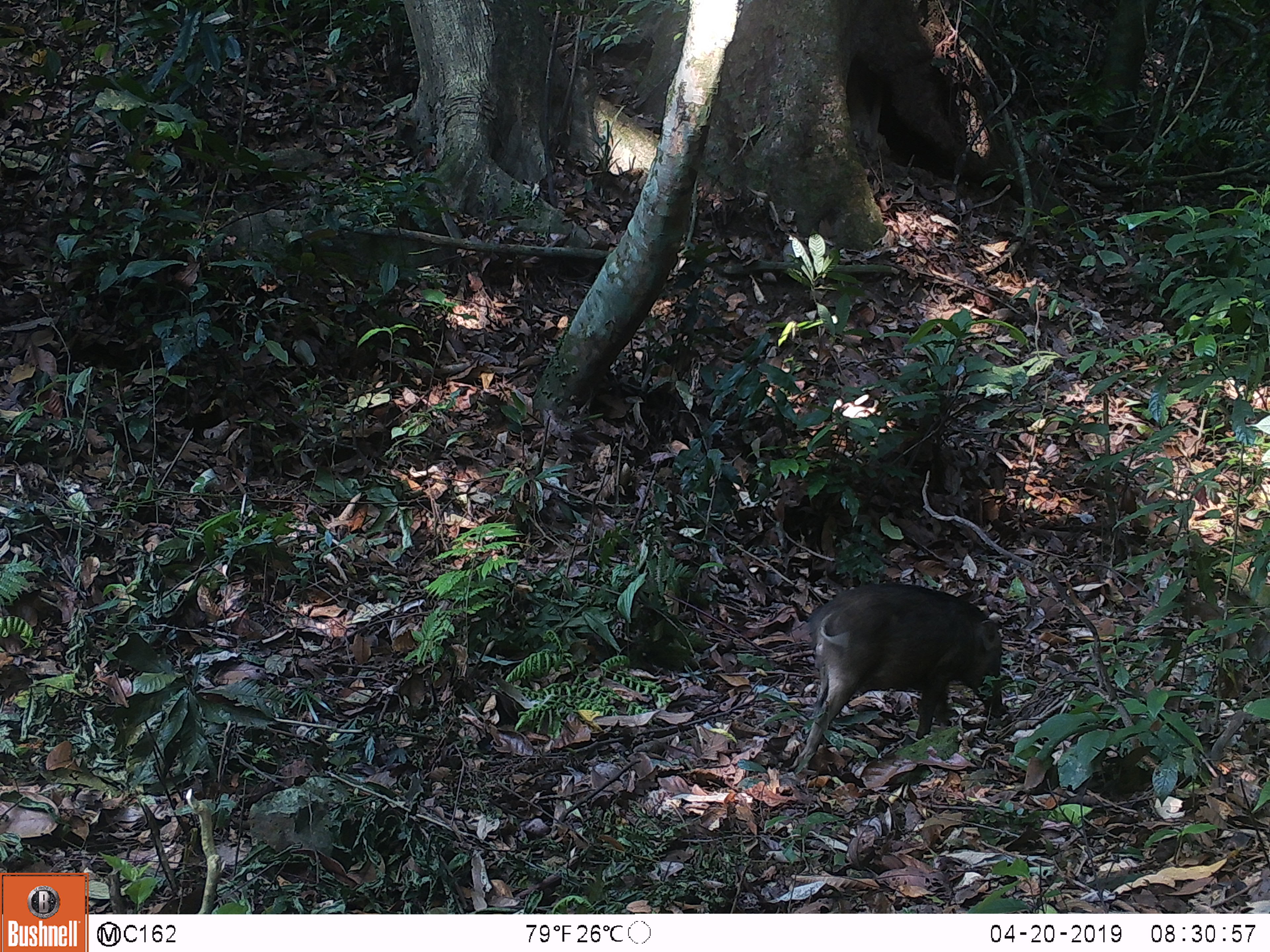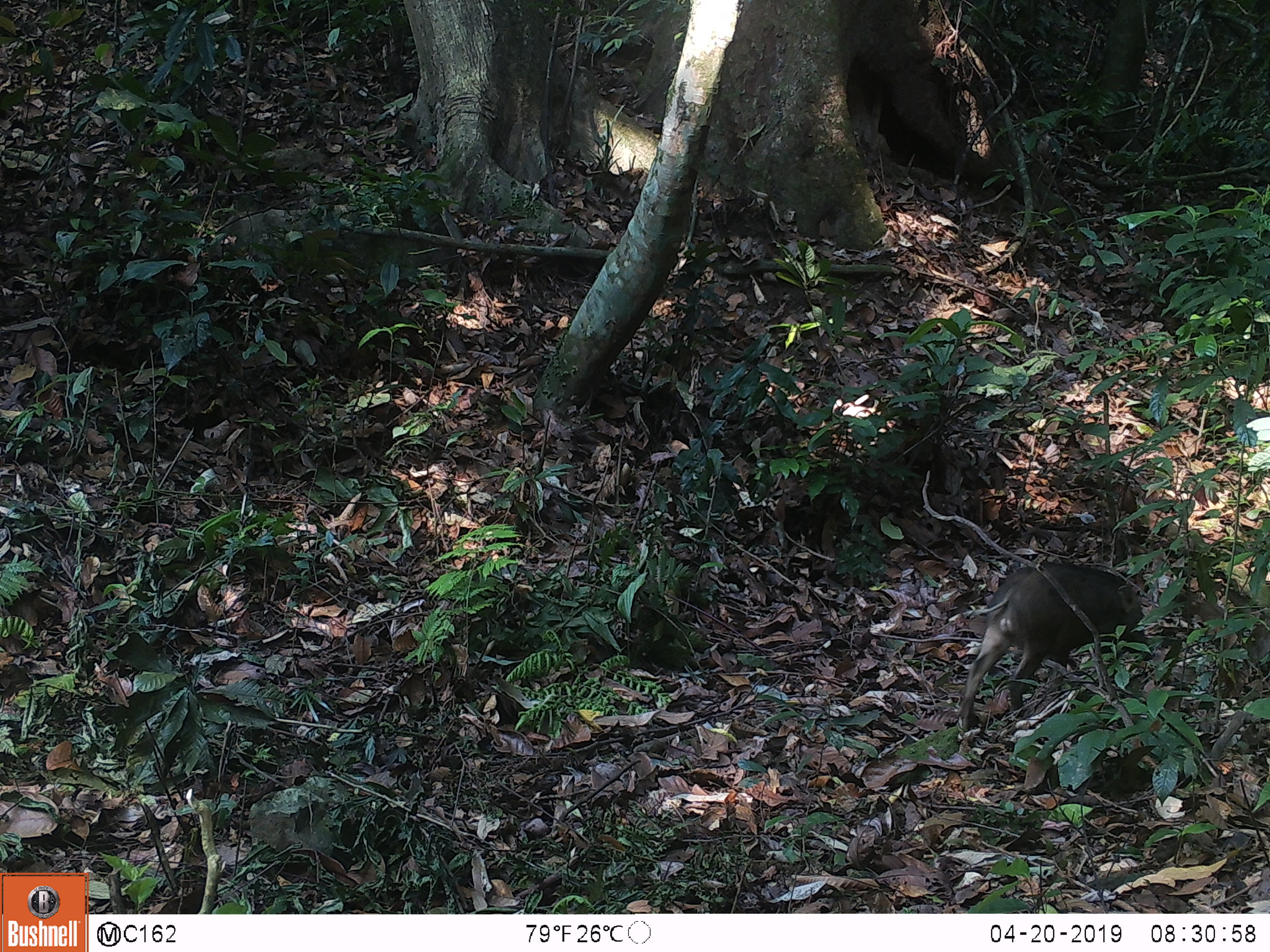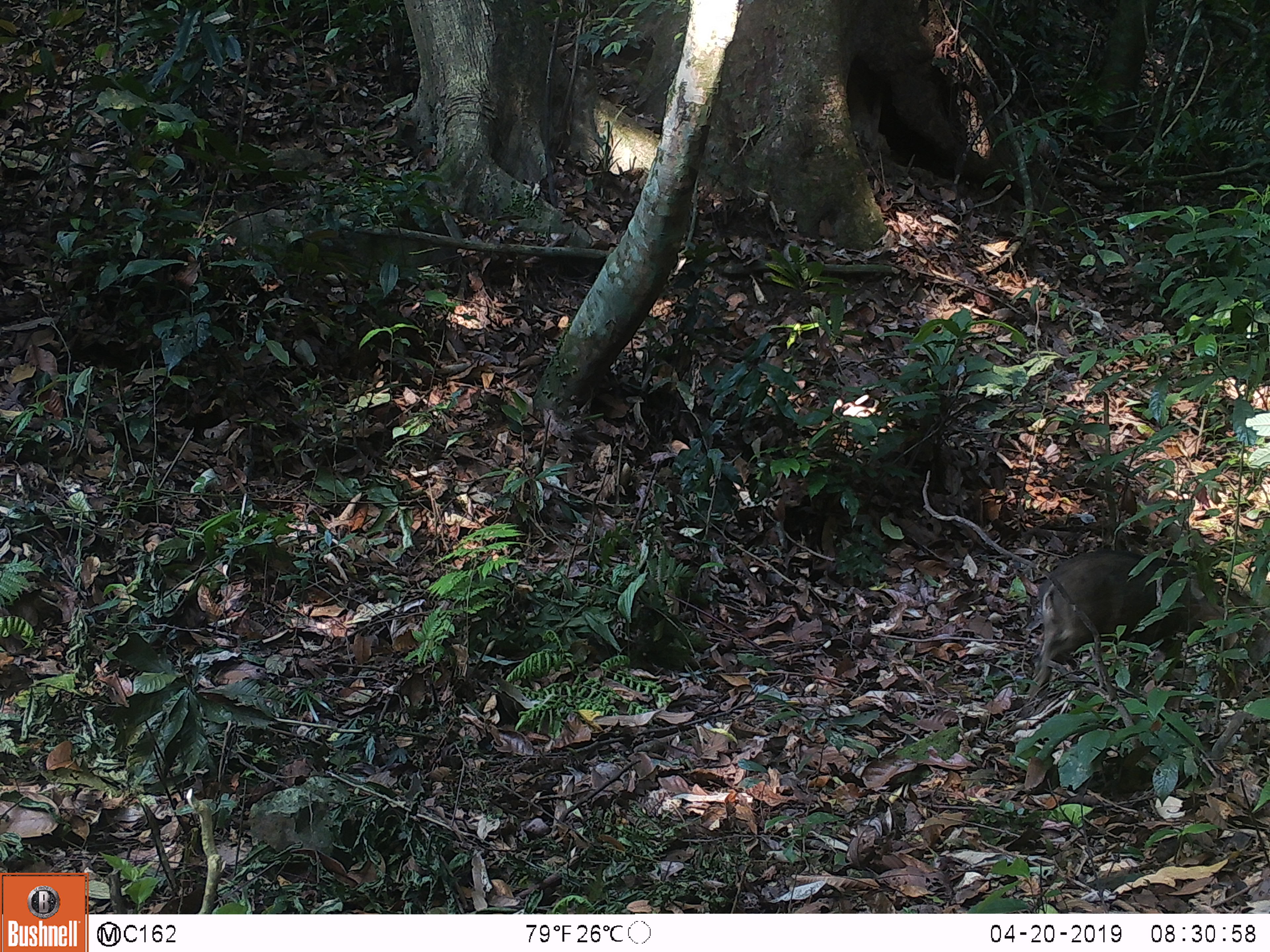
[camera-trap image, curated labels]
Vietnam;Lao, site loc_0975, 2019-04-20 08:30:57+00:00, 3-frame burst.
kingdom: Animalia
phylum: Chordata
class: Mammalia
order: Artiodactyla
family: Suidae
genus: Sus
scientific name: Sus scrofa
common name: eurasian wild pig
Eurasian wild pig (Sus scrofa). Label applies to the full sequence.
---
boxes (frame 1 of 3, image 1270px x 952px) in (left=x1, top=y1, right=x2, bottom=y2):
eurasian wild pig: (left=786, top=581, right=1009, bottom=776)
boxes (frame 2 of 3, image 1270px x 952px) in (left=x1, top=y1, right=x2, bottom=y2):
eurasian wild pig: (left=955, top=560, right=1155, bottom=733)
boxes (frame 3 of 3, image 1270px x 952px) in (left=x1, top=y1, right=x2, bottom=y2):
eurasian wild pig: (left=1024, top=547, right=1242, bottom=701)